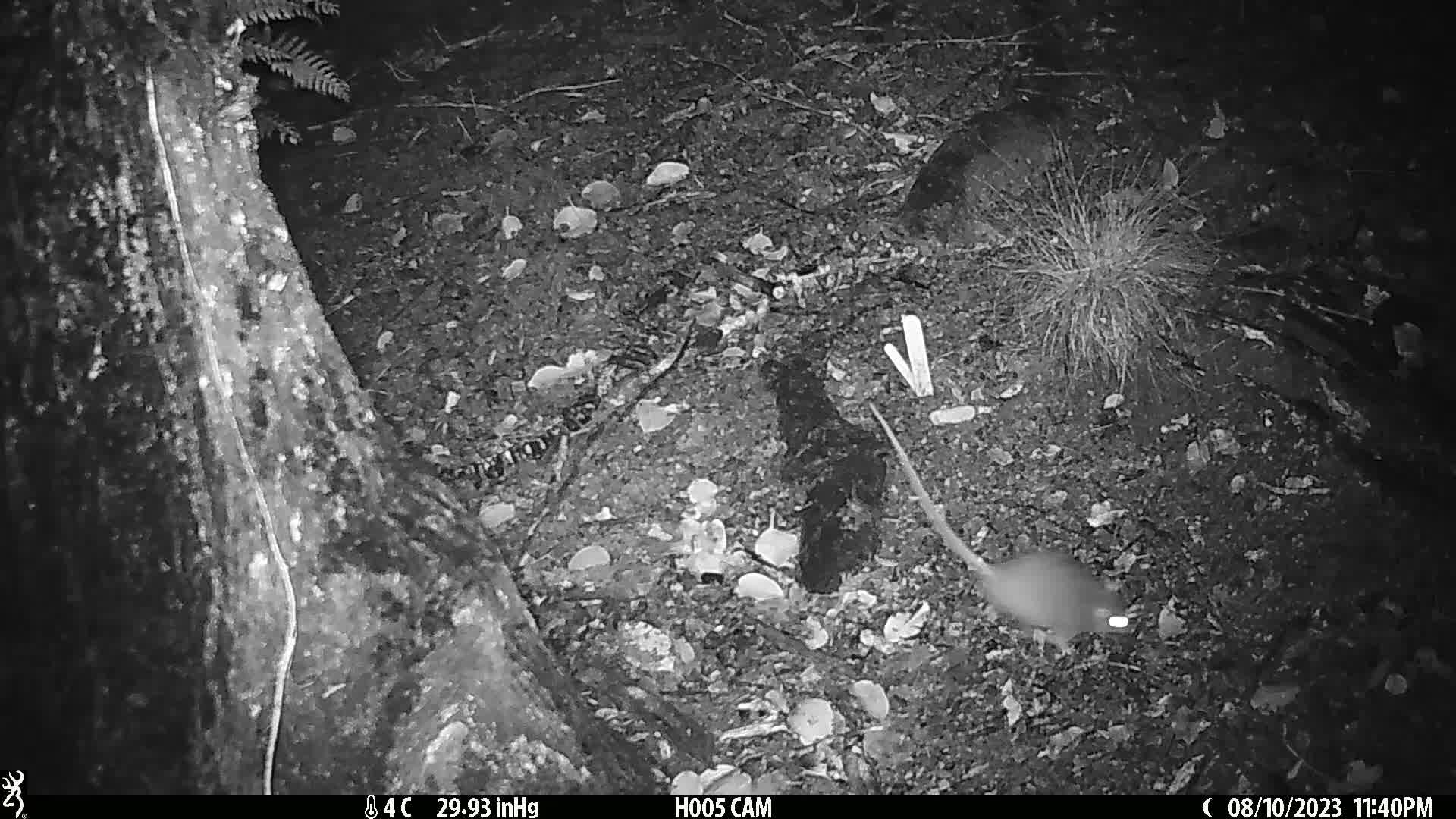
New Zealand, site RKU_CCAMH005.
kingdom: Animalia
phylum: Chordata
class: Mammalia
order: Rodentia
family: Muridae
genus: Rattus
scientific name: Rattus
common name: rat